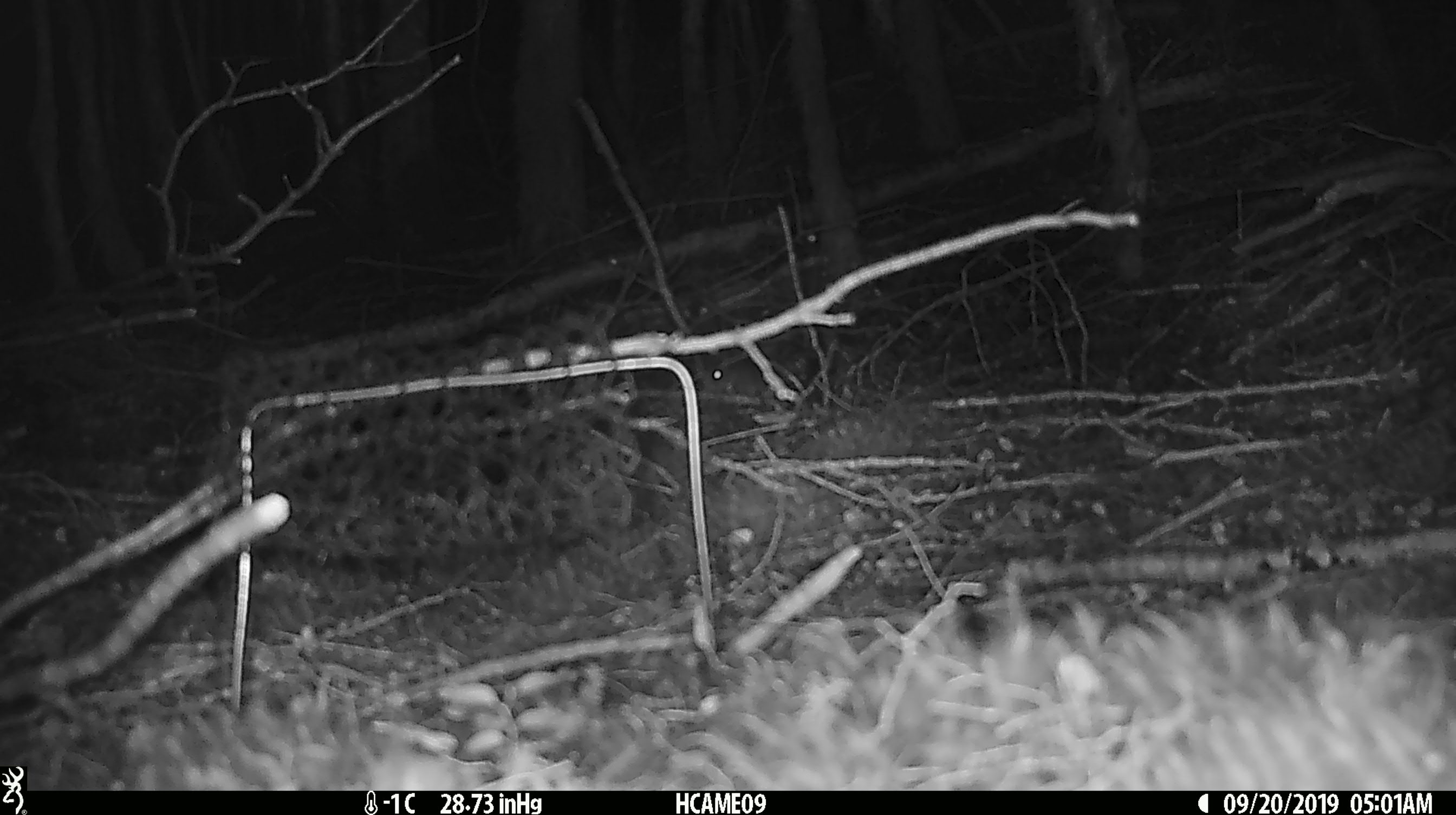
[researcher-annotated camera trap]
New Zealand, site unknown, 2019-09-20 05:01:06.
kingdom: Animalia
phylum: Chordata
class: Mammalia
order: Rodentia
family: Muridae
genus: Mus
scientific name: Mus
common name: mouse